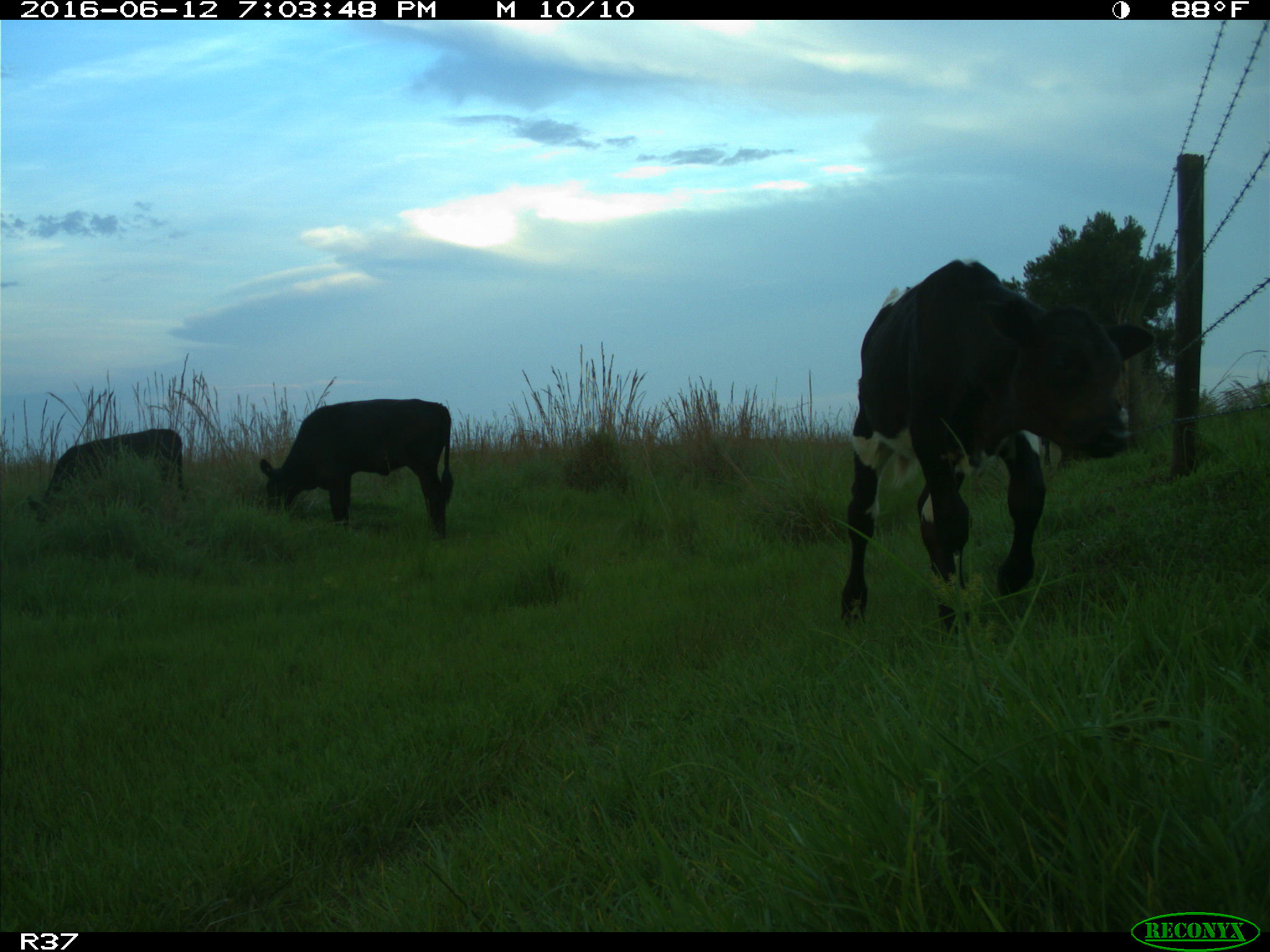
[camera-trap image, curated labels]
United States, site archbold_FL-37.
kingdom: Animalia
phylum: Chordata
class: Mammalia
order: Artiodactyla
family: Bovidae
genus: Bos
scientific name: Bos taurus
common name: domestic cow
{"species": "Bos taurus (domestic cow)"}